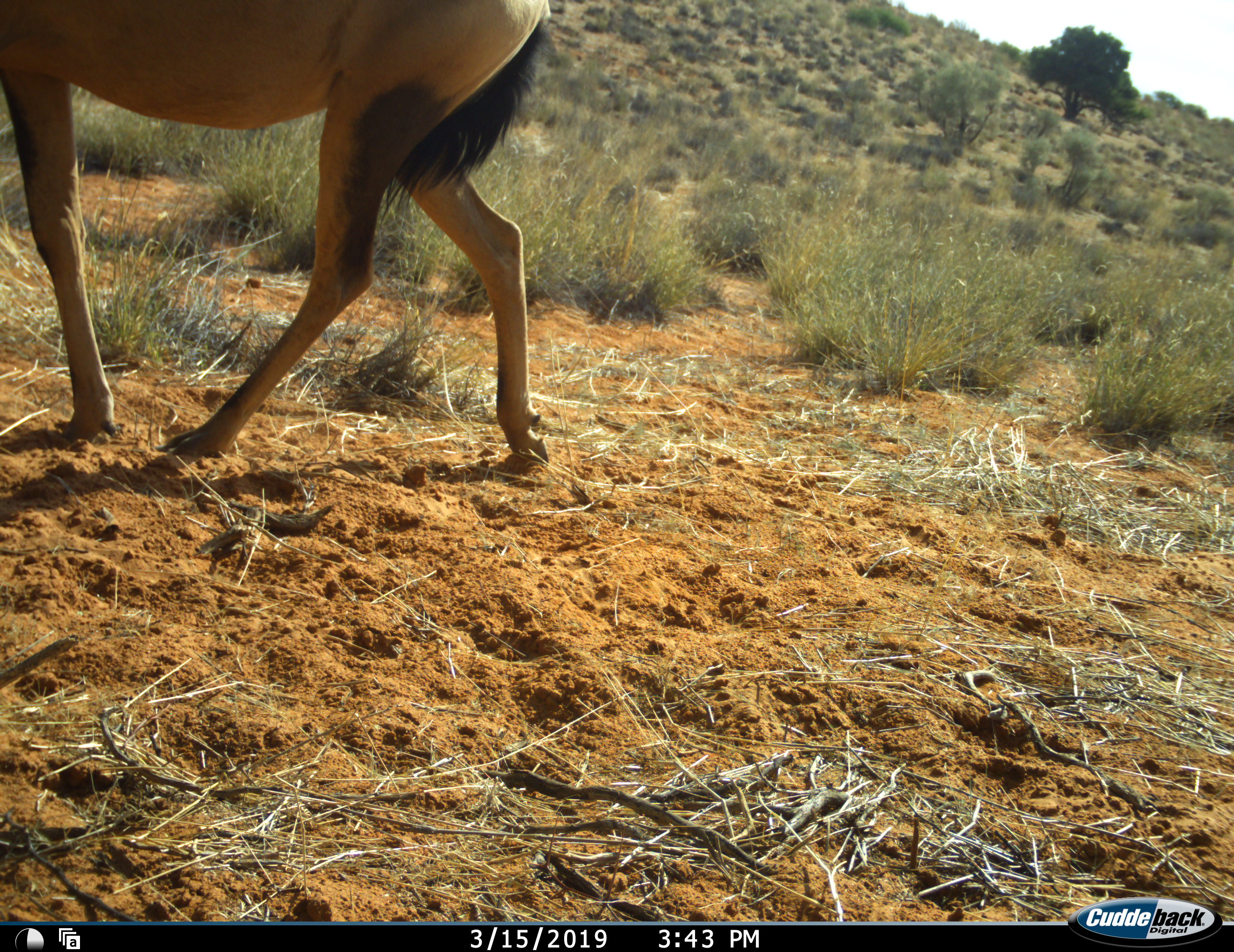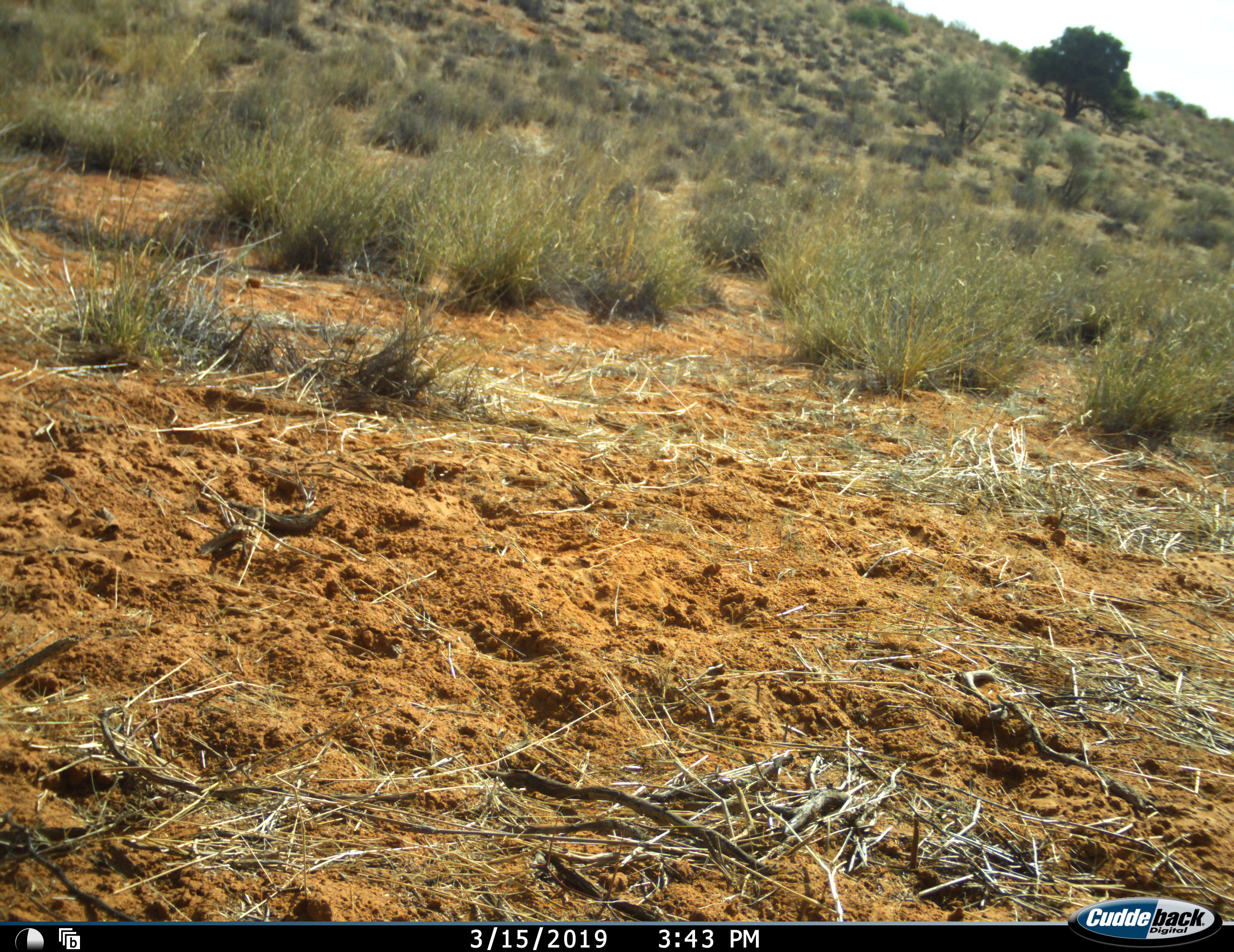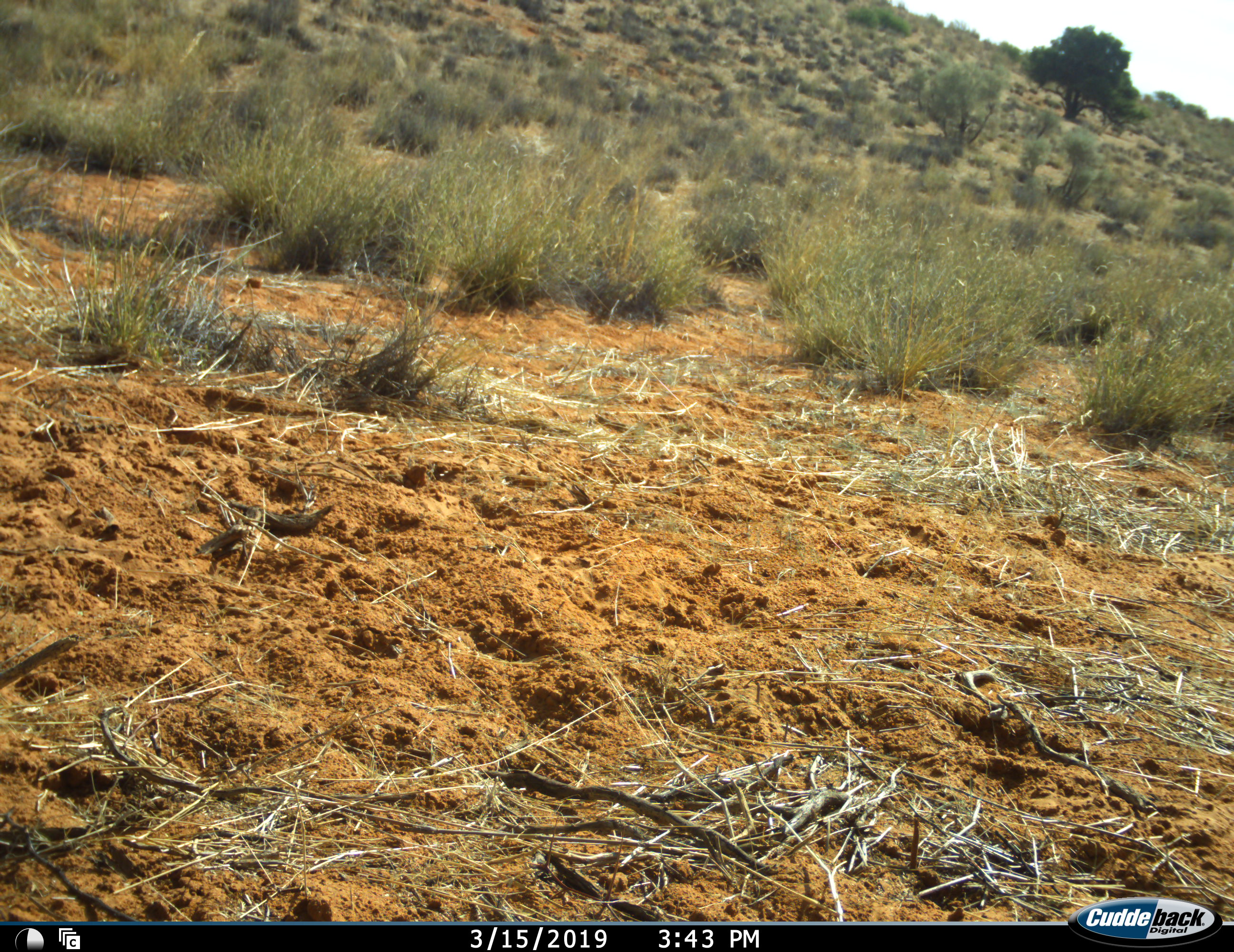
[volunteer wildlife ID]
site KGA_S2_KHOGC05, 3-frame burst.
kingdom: Animalia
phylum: Chordata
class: Mammalia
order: Artiodactyla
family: Bovidae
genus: Alcelaphus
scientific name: Alcelaphus buselaphus caama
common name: red hartebeest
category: hartebeestred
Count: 1.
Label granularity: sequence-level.